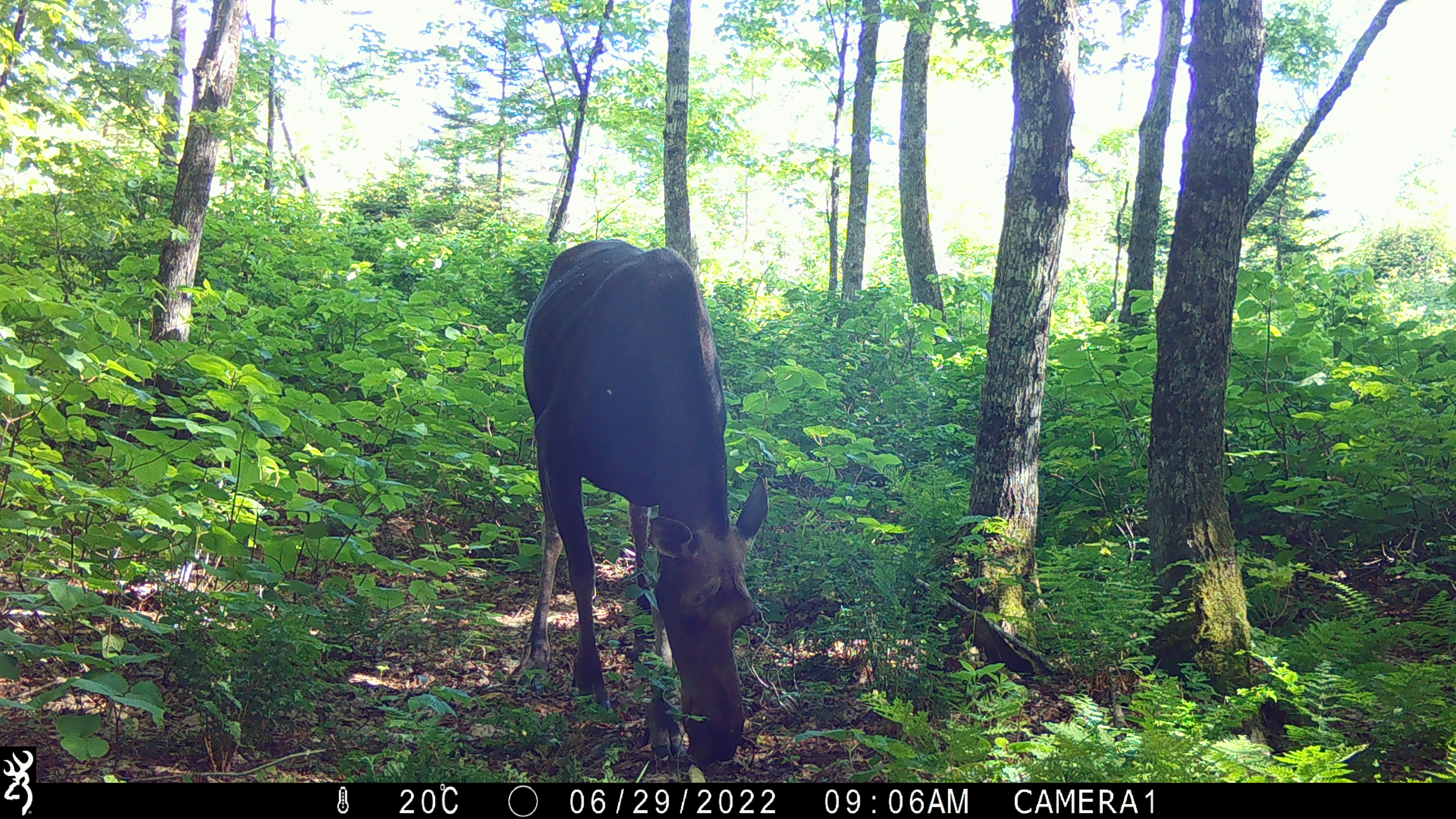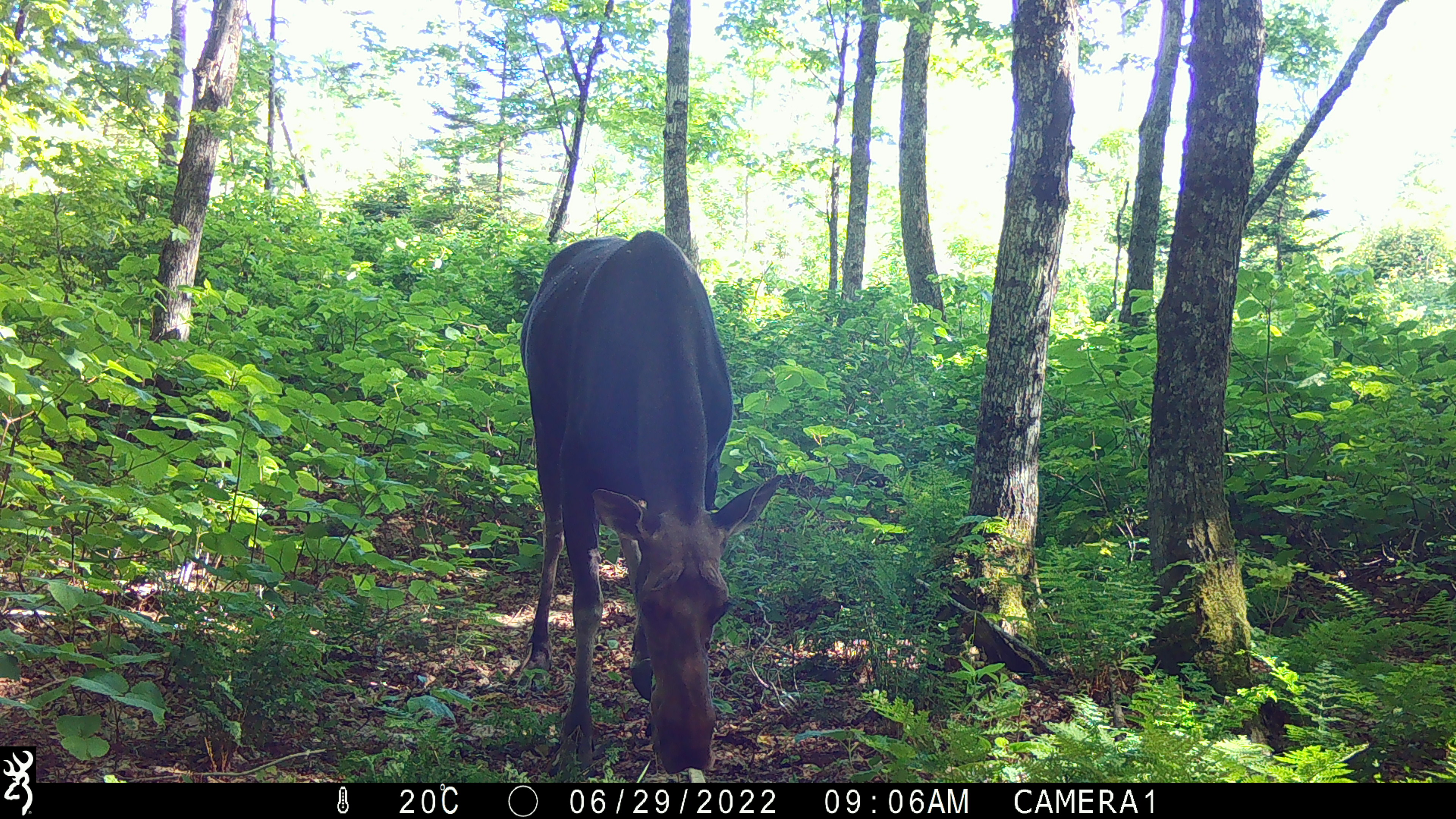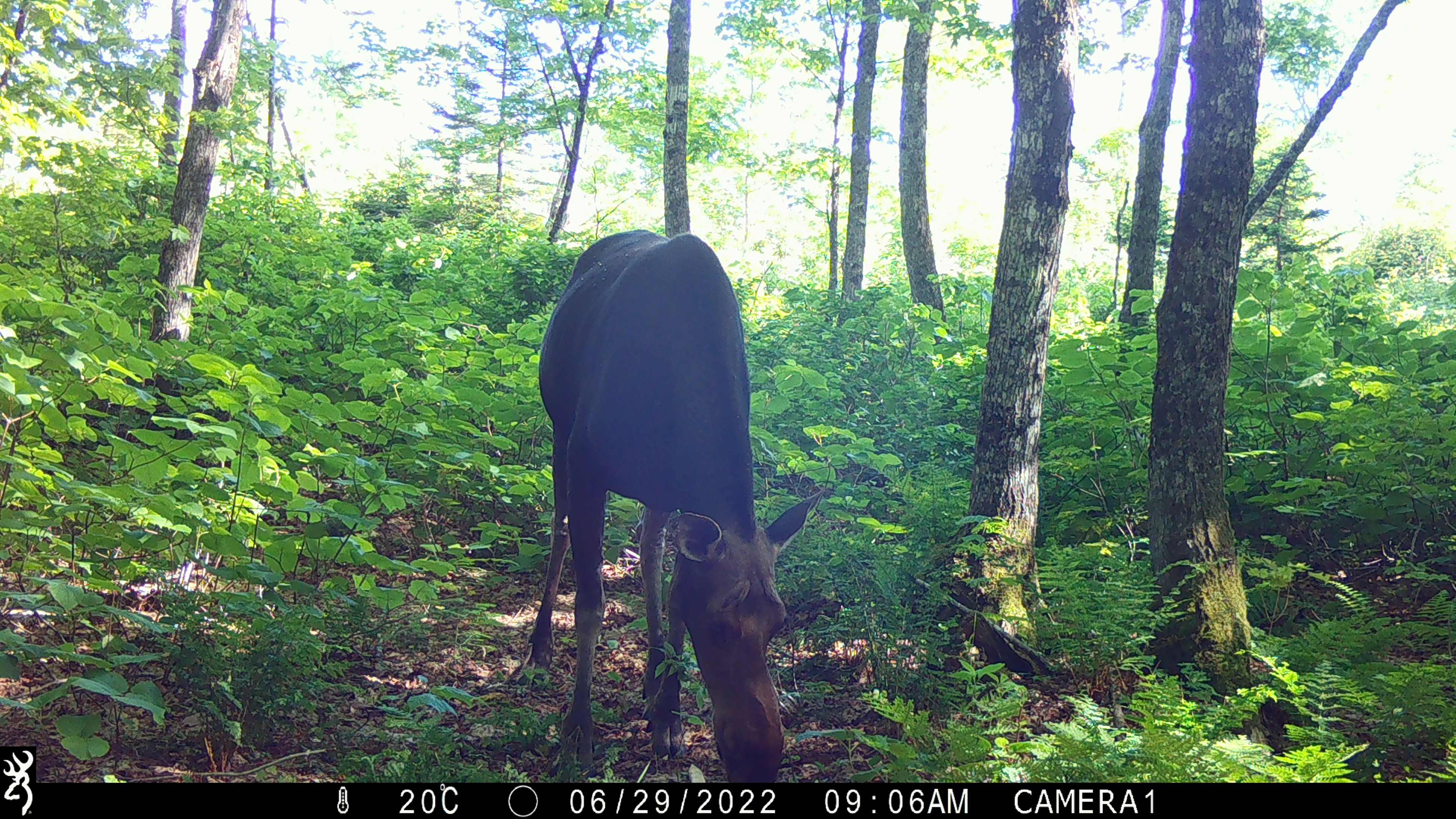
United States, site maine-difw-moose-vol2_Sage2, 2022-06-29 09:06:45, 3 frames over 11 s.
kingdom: Animalia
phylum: Chordata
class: Mammalia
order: Artiodactyla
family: Cervidae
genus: Alces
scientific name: Alces alces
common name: moose